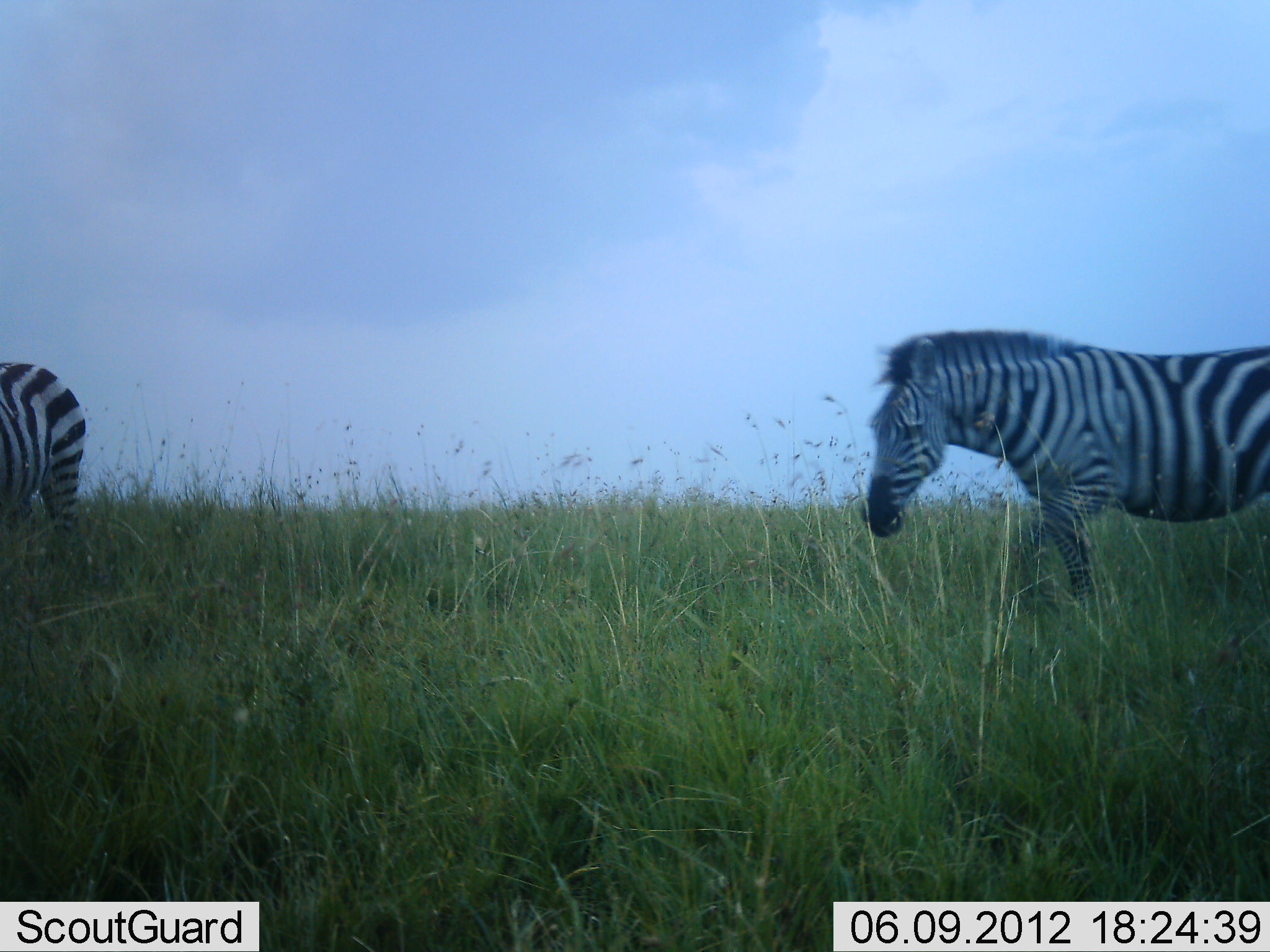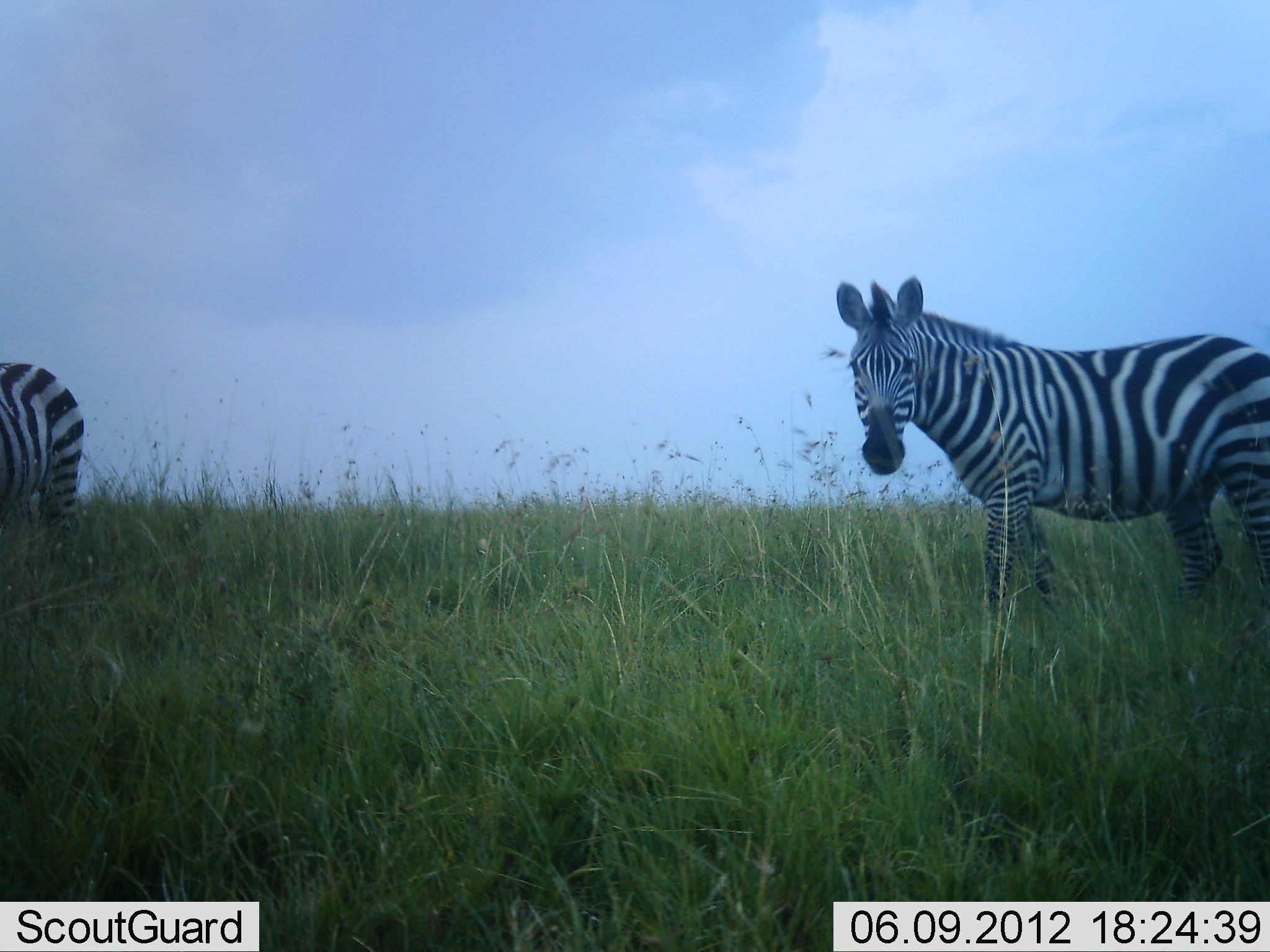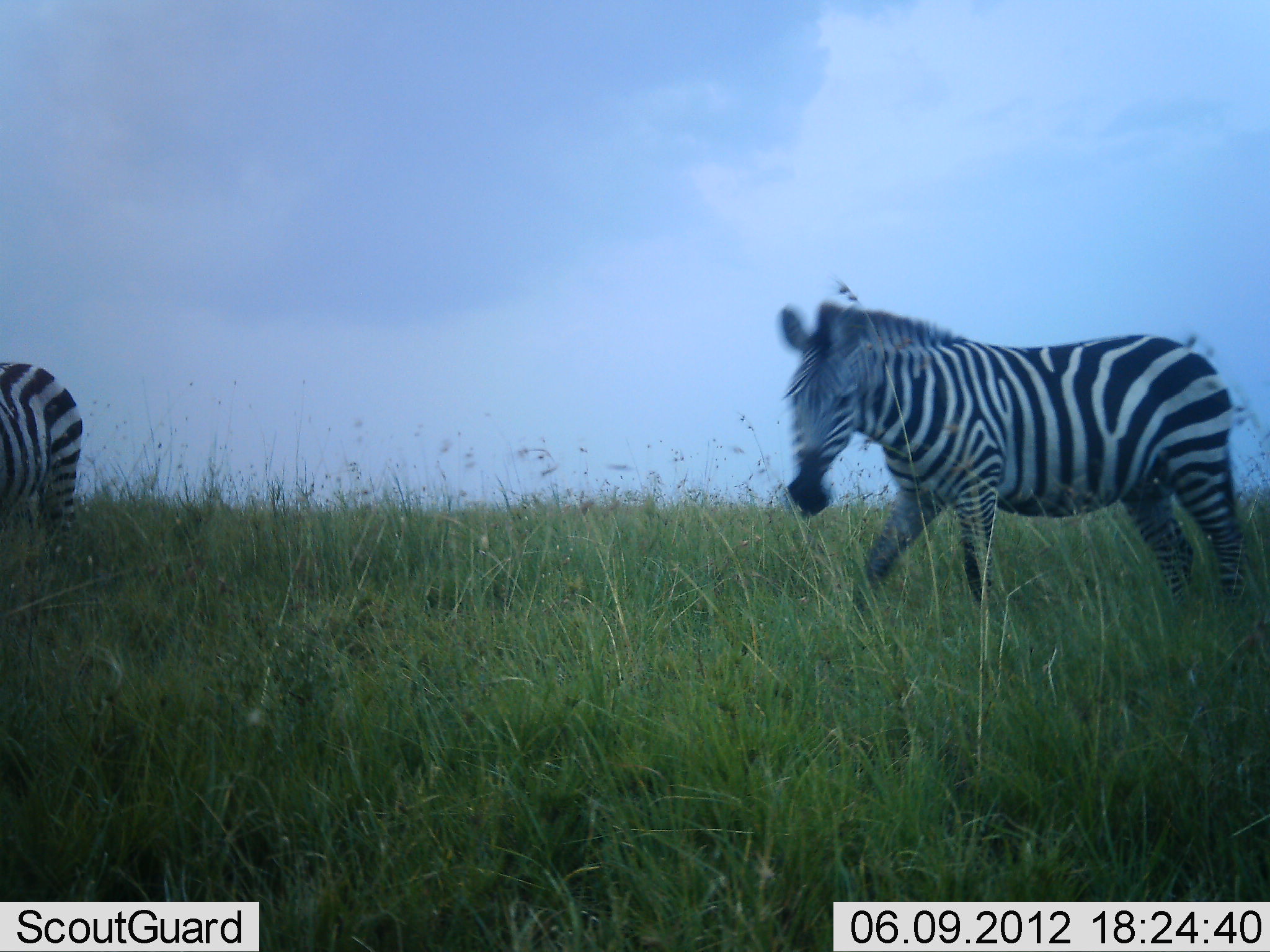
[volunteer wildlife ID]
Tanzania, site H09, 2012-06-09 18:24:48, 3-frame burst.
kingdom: Animalia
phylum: Chordata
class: Mammalia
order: Perissodactyla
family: Equidae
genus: Equus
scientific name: Equus quagga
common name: plains zebra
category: zebra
Zebra (plains zebra) (Equus quagga), count 2. Behavior (volunteer vote fractions): standing 70%, resting 0%, moving 70%, interacting 0%. Young present (vote fraction): 0%. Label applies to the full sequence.